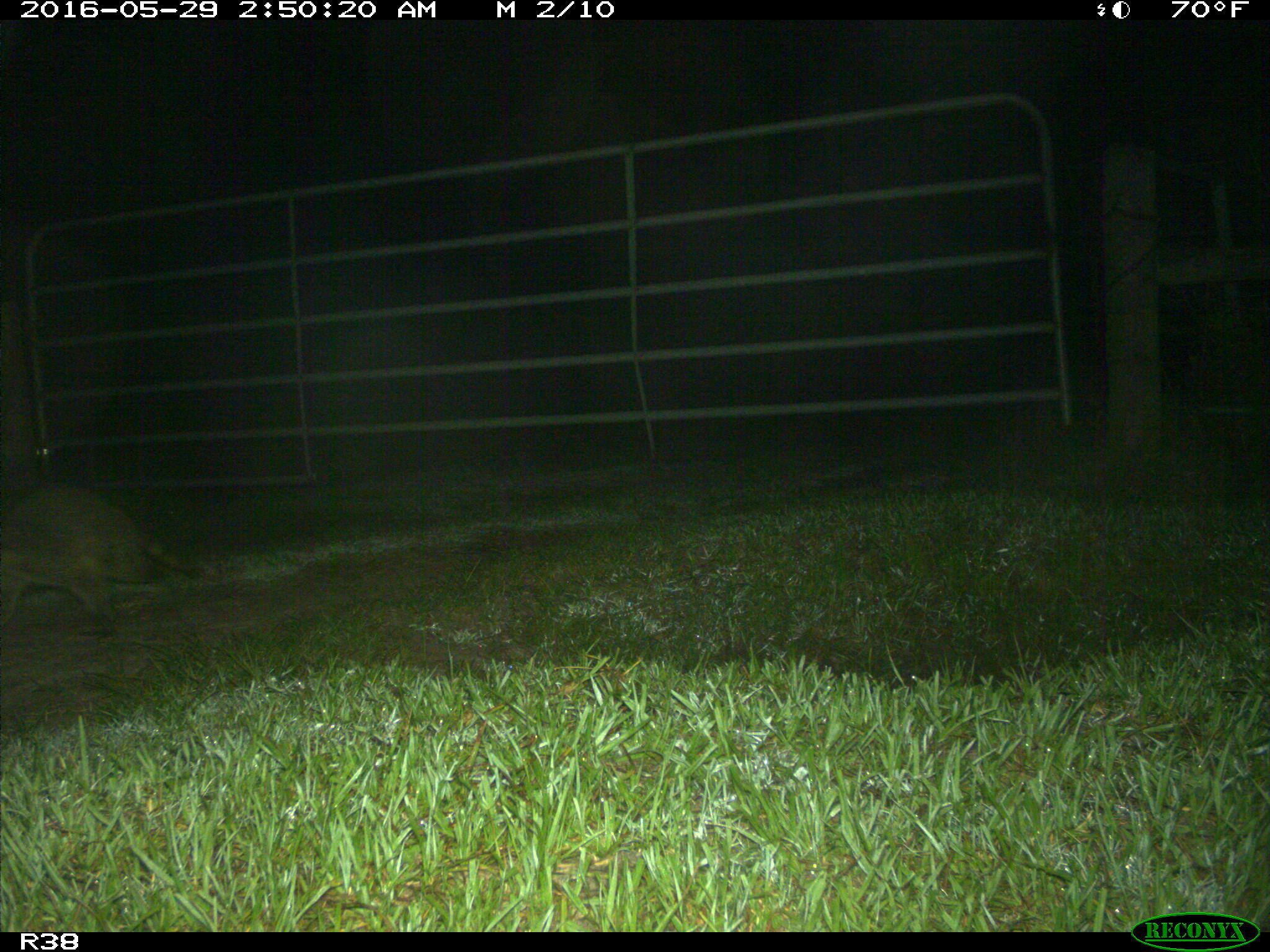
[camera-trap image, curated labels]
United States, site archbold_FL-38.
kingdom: Animalia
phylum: Chordata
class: Mammalia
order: Carnivora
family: Procyonidae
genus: Procyon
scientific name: Procyon lotor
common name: common raccoon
Procyon lotor (common raccoon).